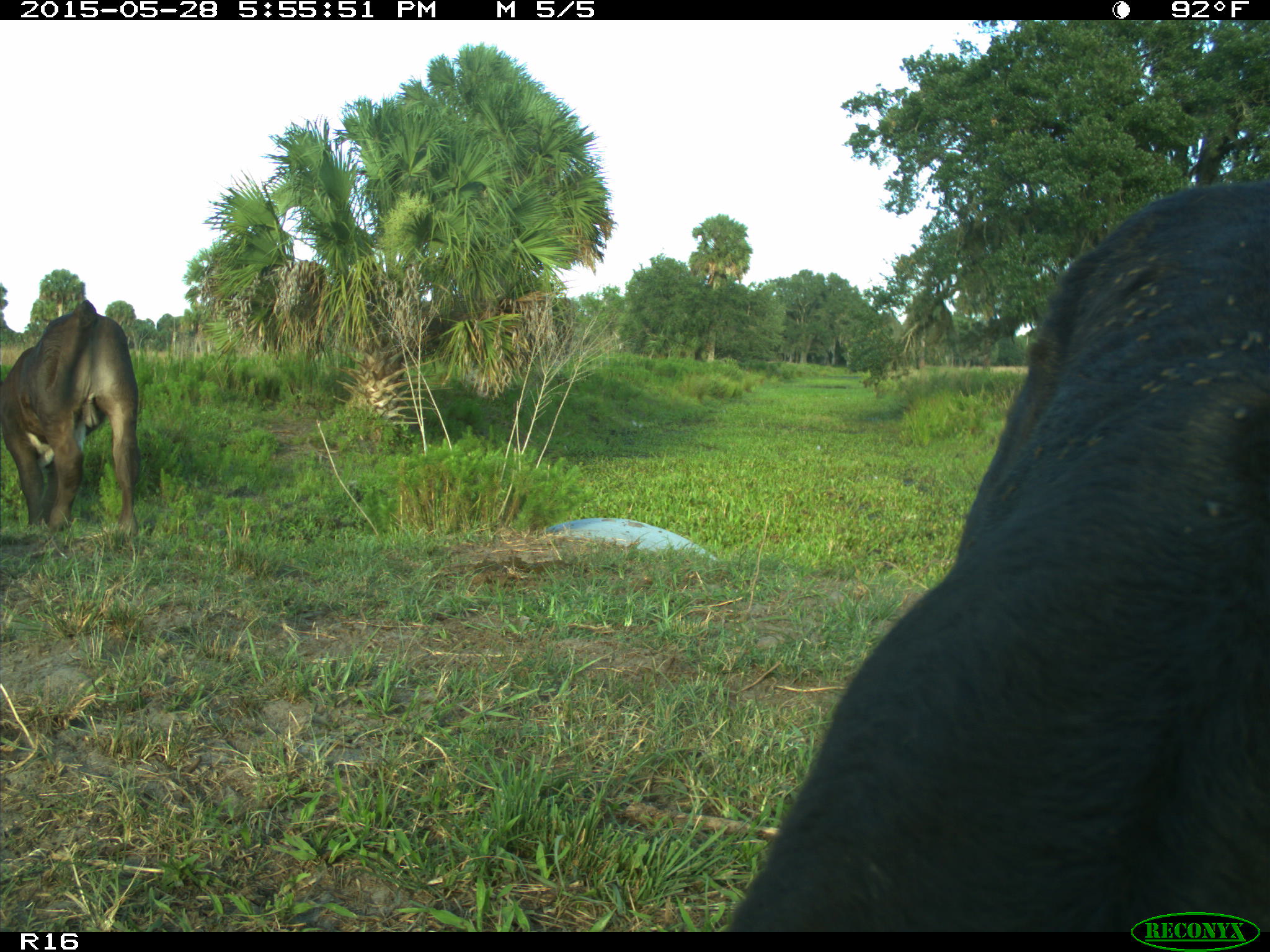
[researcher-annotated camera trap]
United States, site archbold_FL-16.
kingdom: Animalia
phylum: Chordata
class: Mammalia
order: Artiodactyla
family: Bovidae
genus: Bos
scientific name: Bos taurus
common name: domestic cow